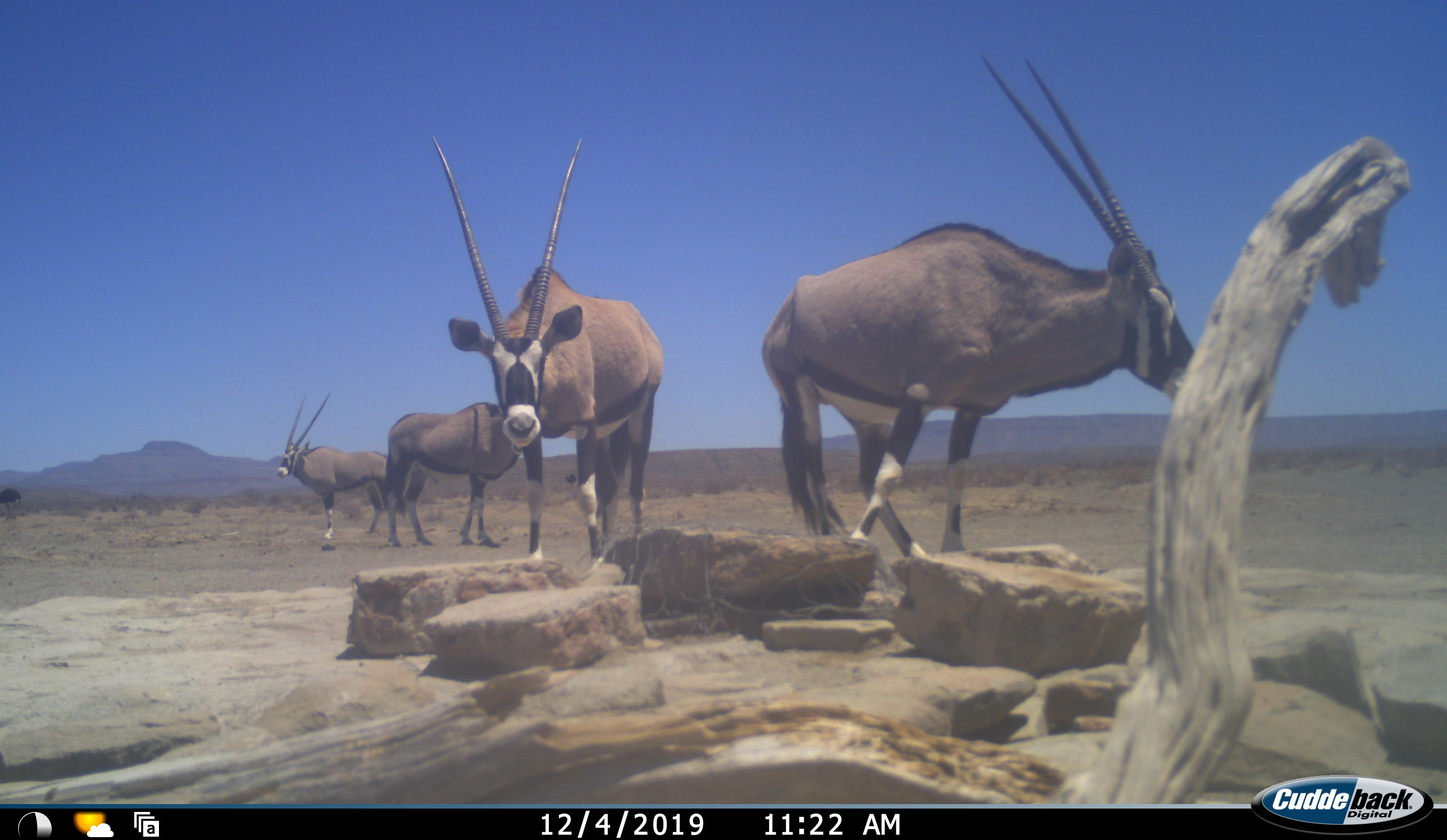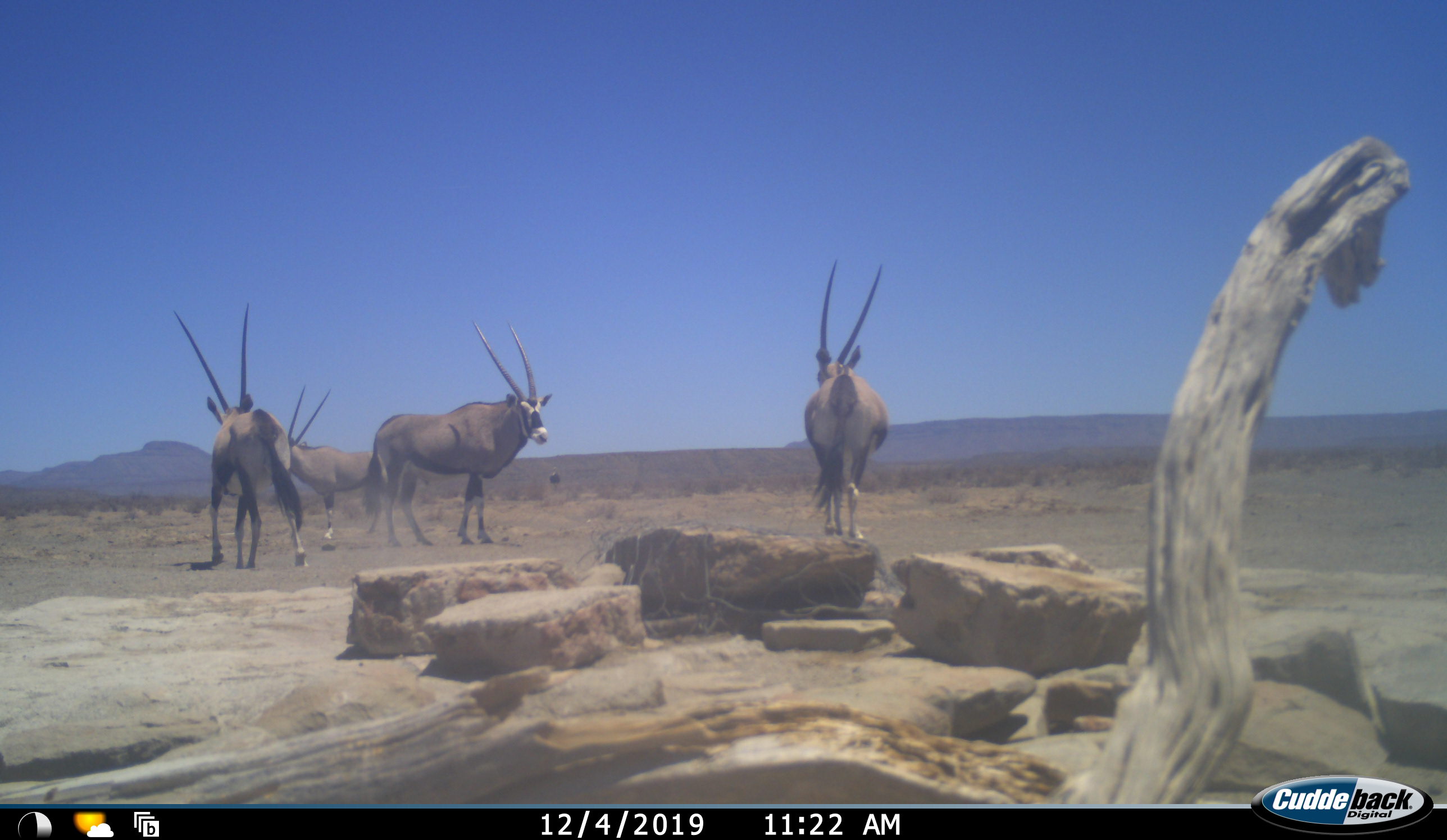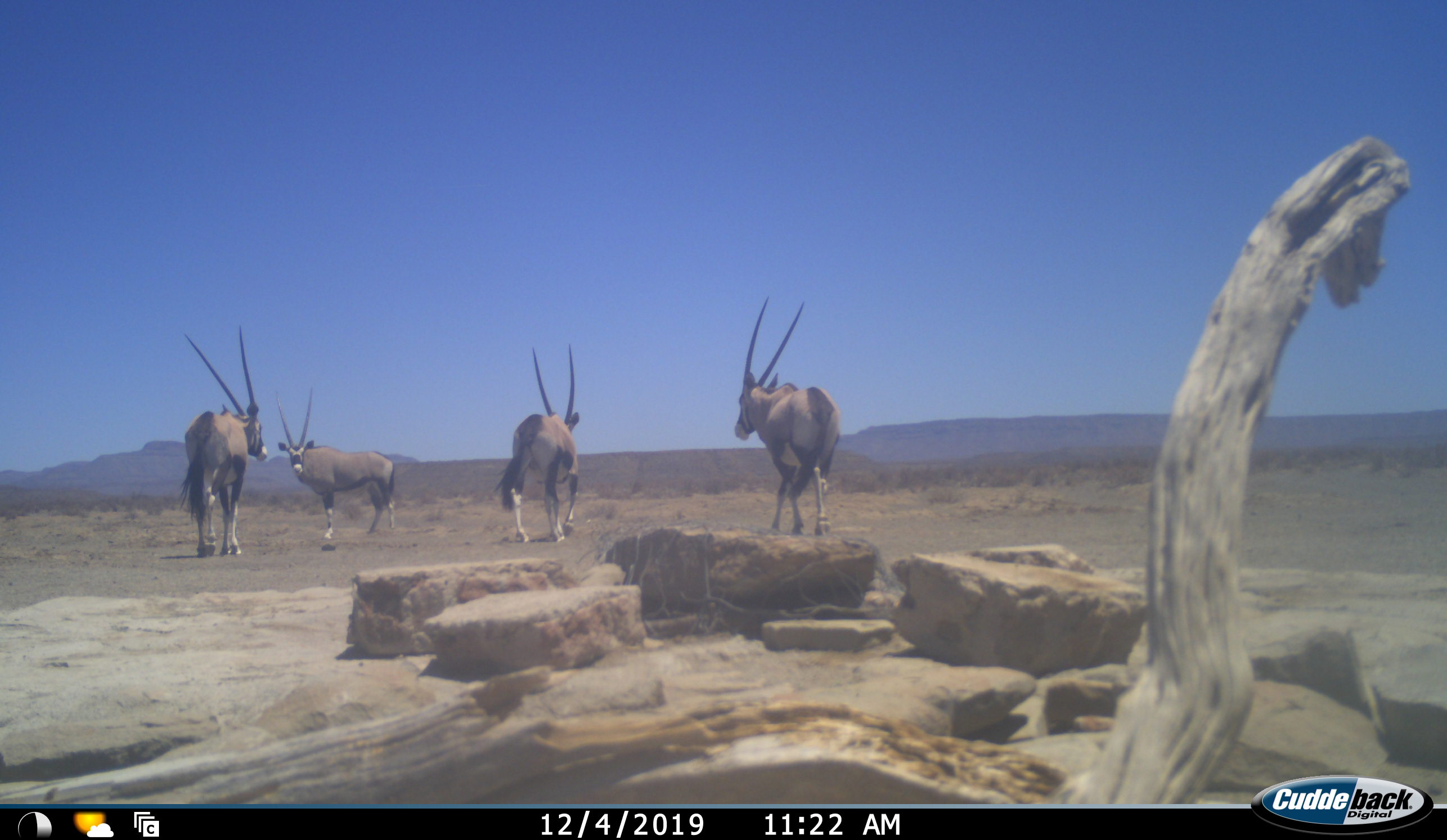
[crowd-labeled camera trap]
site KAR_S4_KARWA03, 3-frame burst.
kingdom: Animalia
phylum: Chordata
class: Mammalia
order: Artiodactyla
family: Bovidae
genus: Oryx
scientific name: Oryx gazella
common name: gemsbok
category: oryx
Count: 4.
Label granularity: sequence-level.